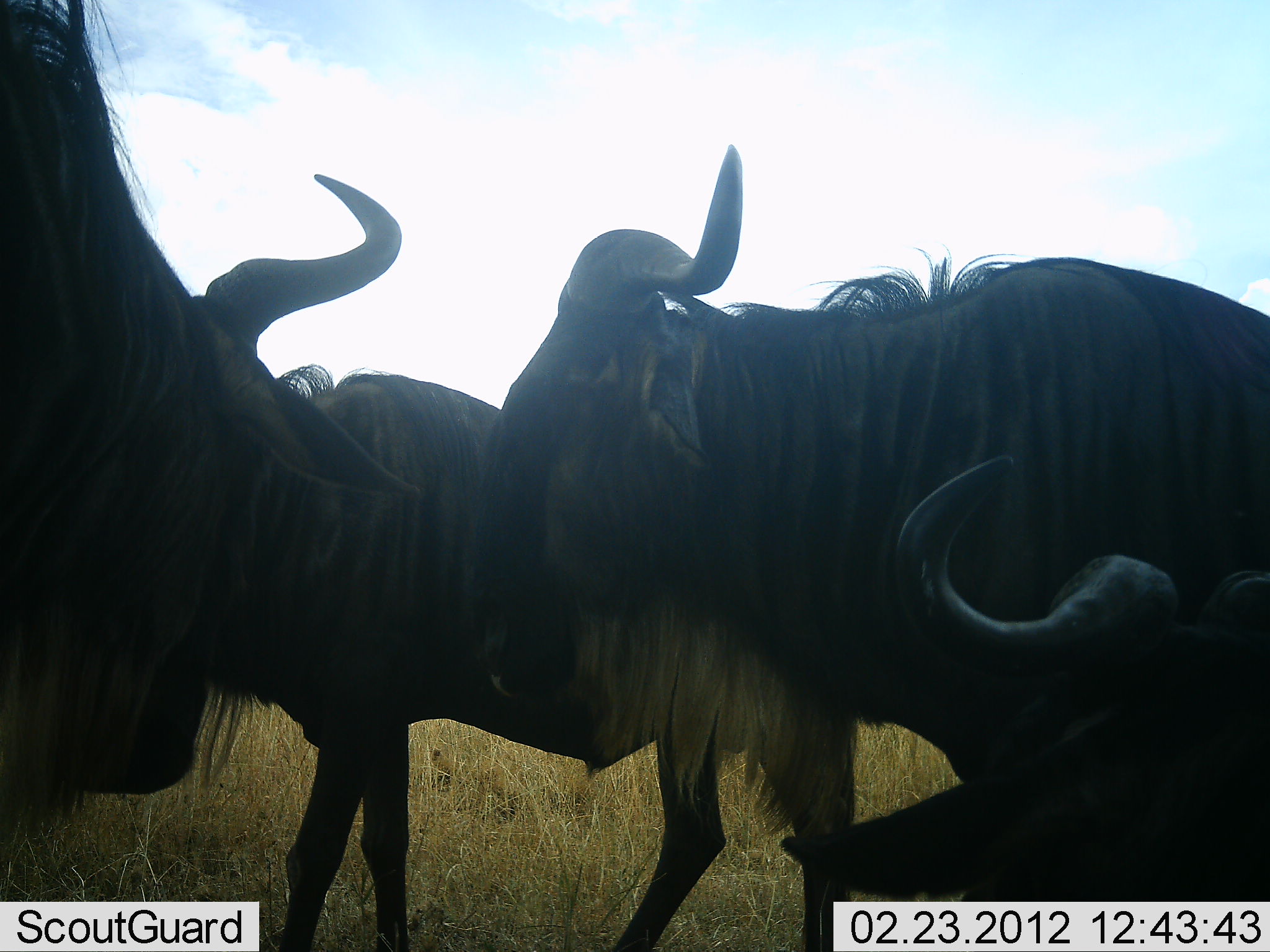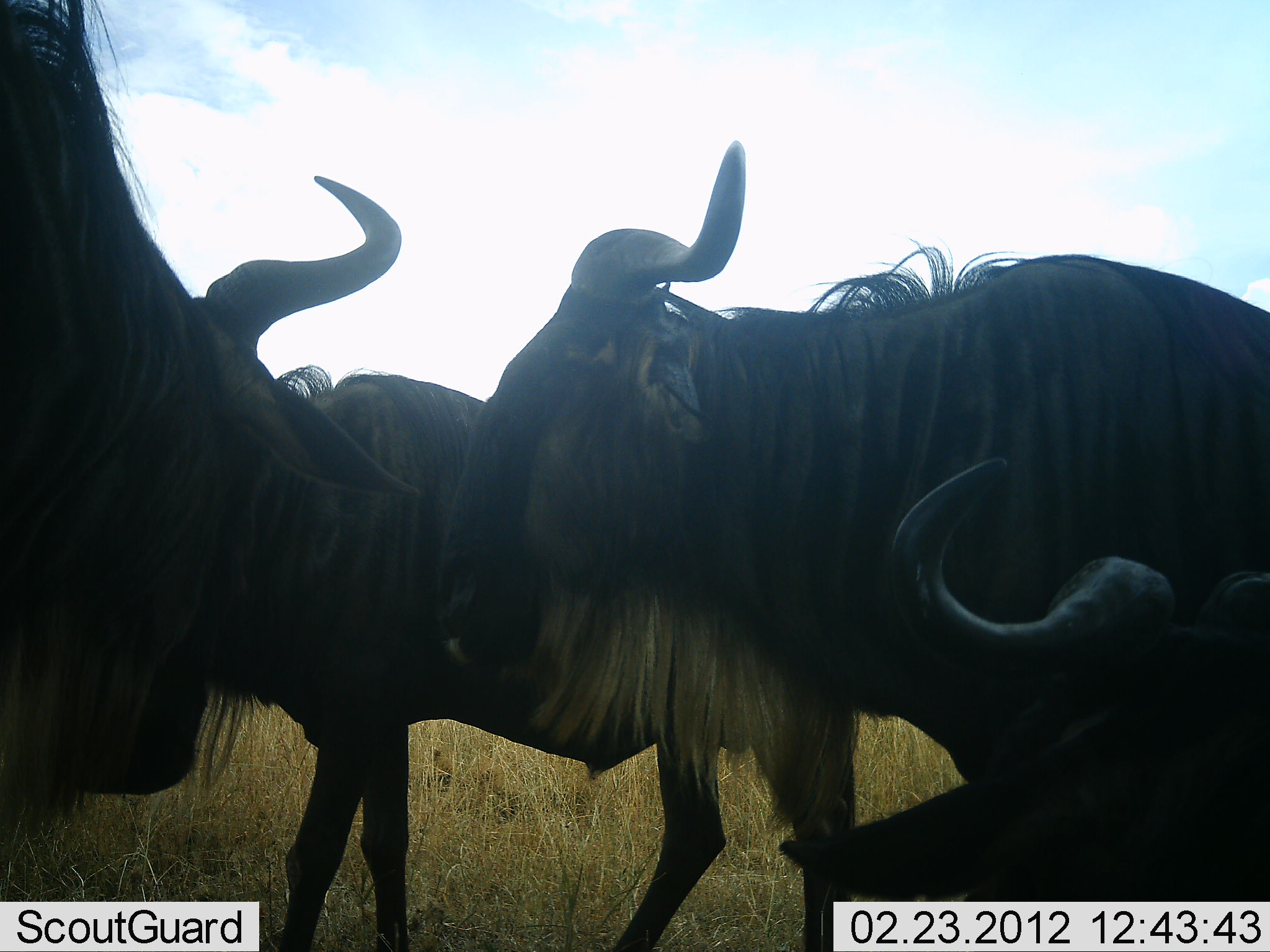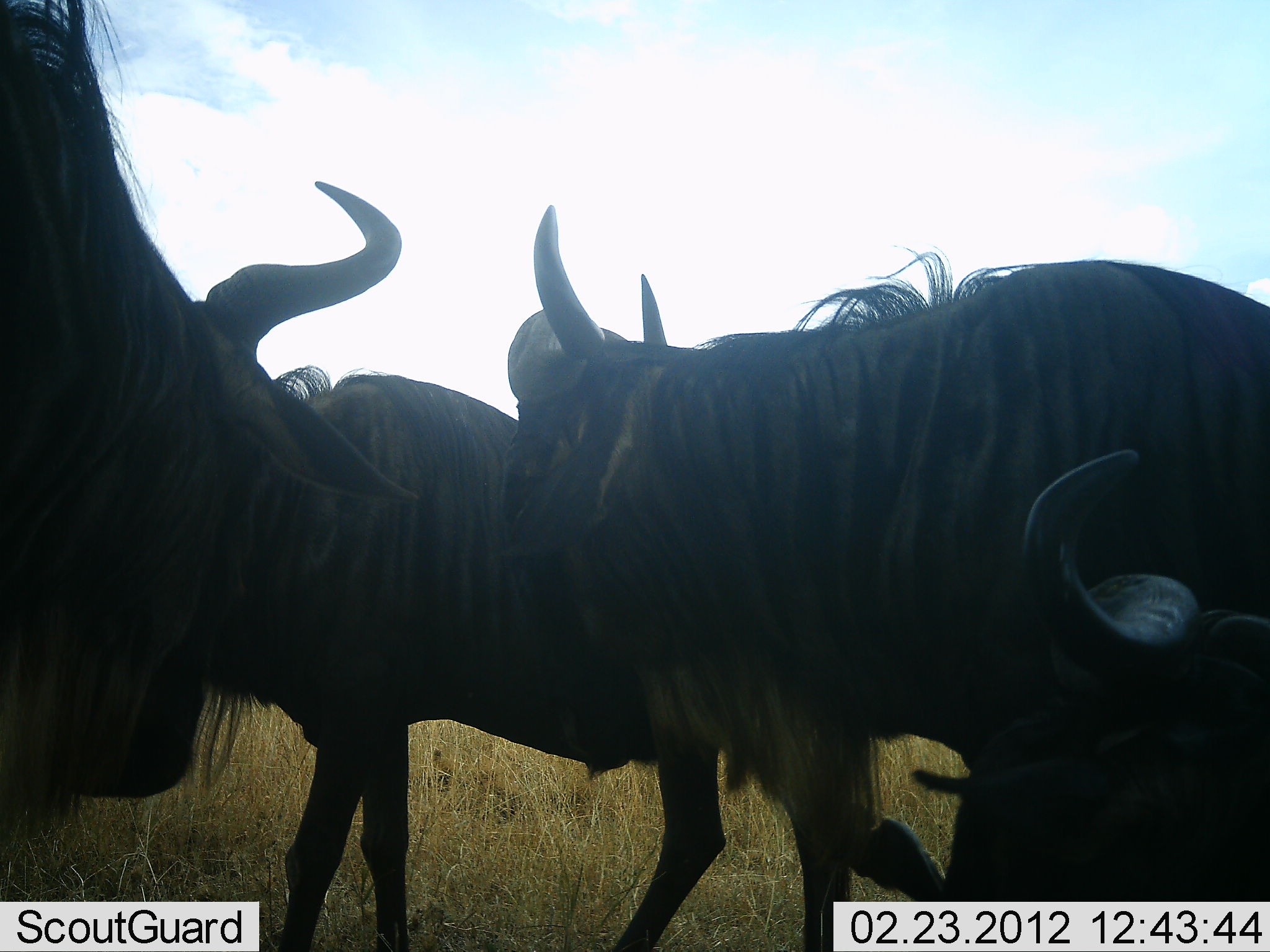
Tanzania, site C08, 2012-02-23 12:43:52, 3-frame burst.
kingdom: Animalia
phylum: Chordata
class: Mammalia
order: Artiodactyla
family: Bovidae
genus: Connochaetes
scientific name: Connochaetes taurinus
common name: blue wildebeest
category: wildebeest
Wildebeest (blue wildebeest) (Connochaetes taurinus), count 4. Behavior (volunteer vote fractions): standing 93%, resting 72%, moving 7%, interacting 14%. Young present (vote fraction): 0%. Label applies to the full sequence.